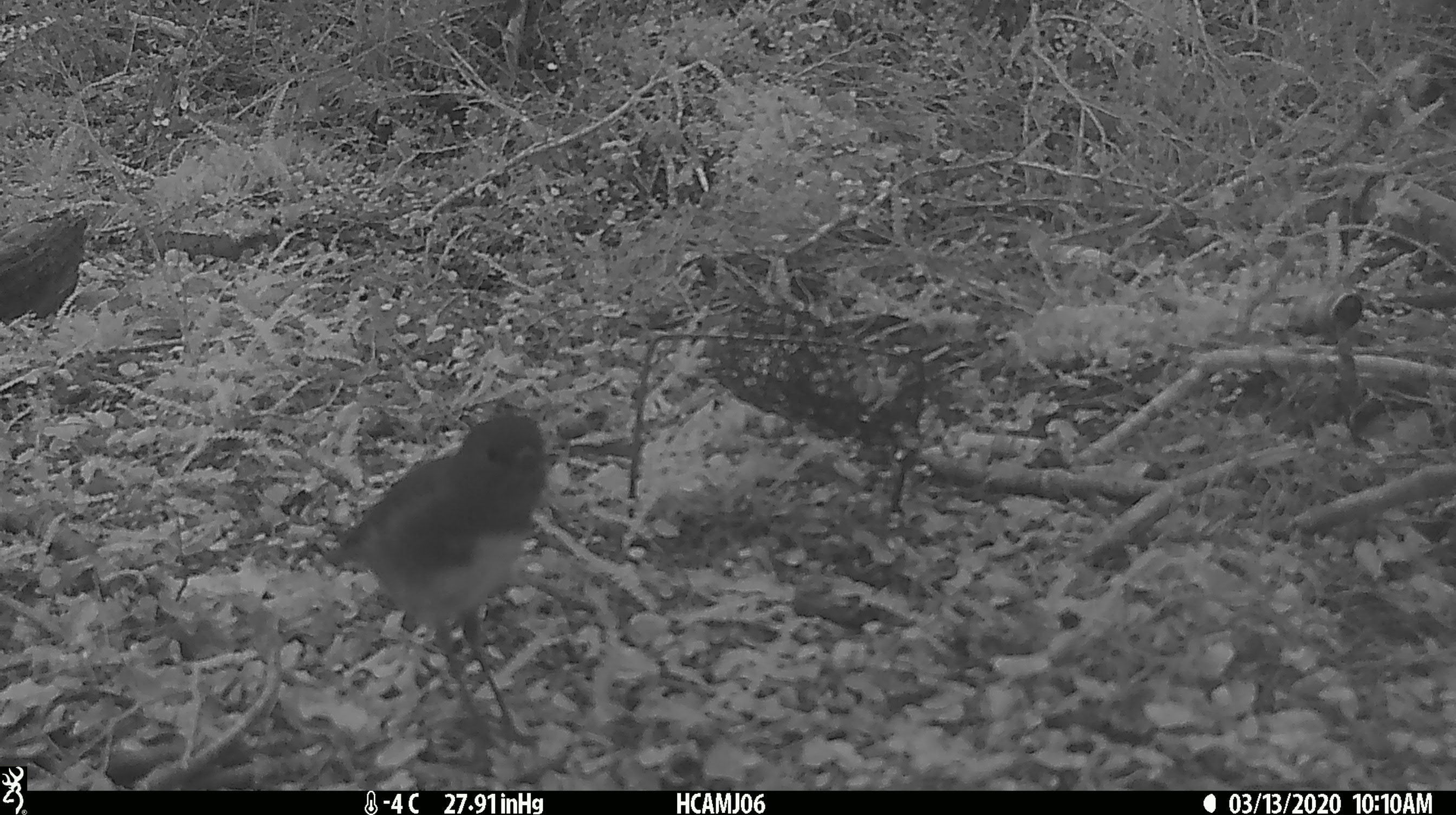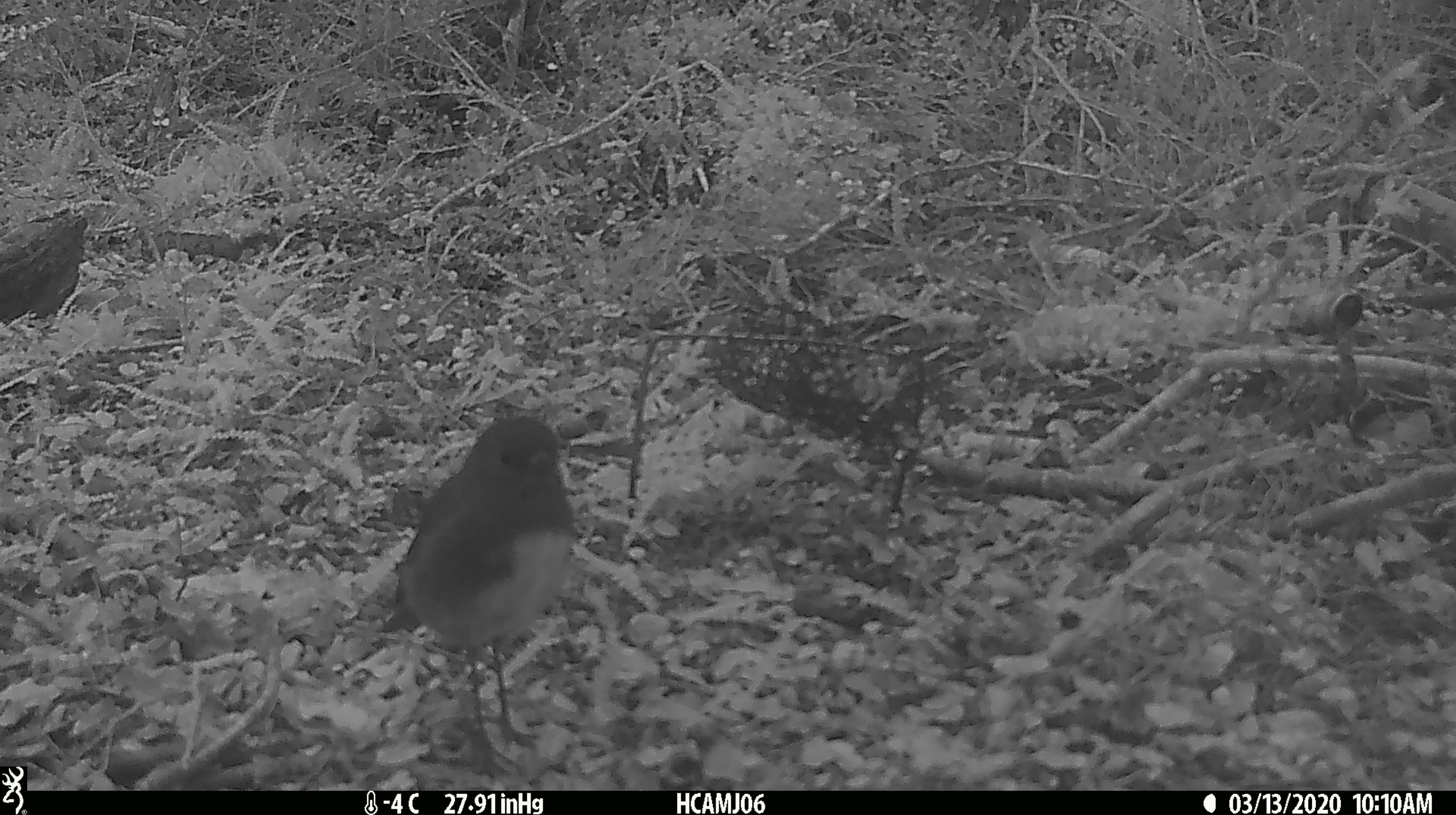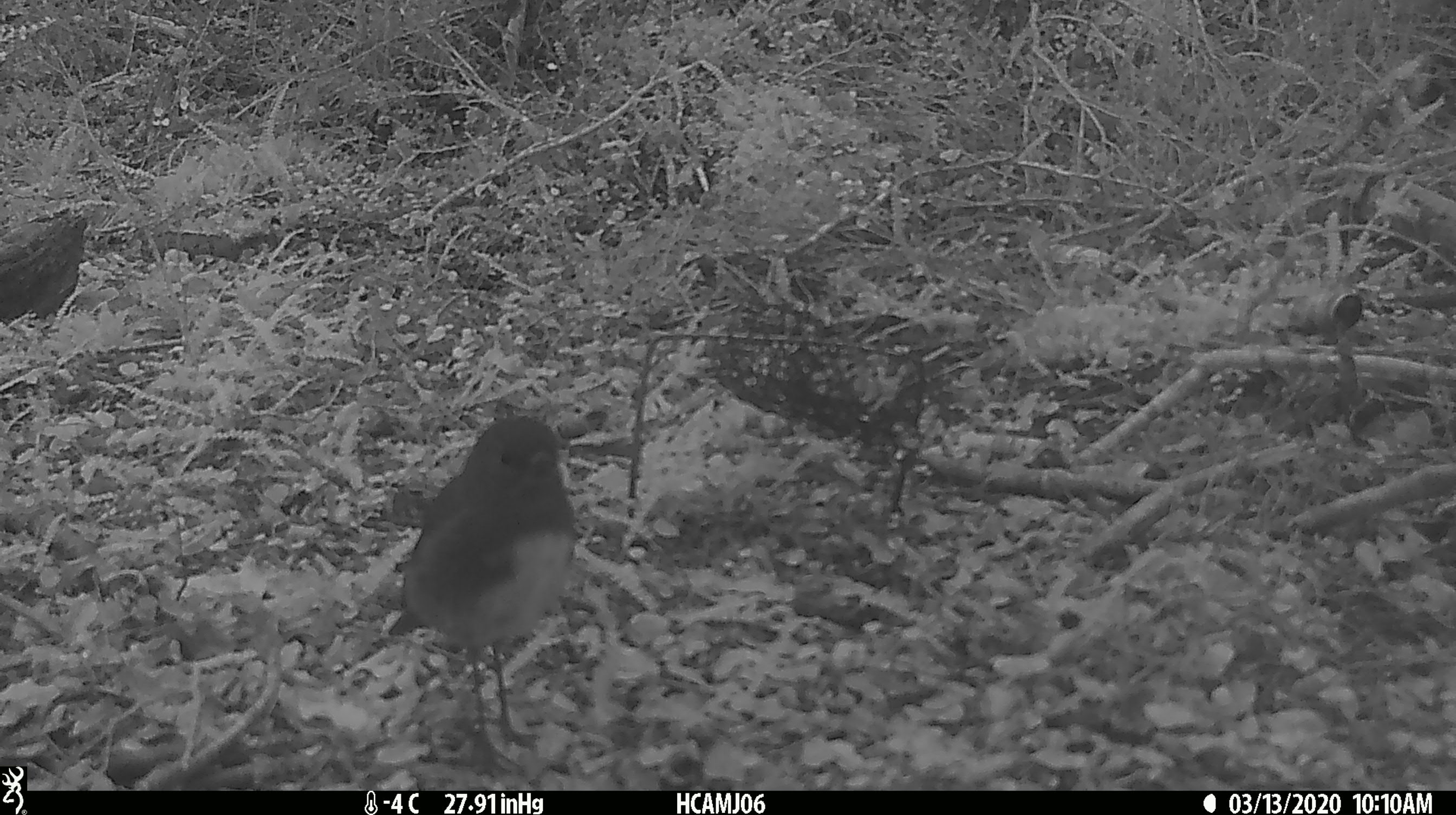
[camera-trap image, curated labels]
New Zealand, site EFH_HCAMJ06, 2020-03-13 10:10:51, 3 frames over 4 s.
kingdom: Animalia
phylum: Chordata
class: Aves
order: Passeriformes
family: Petroicidae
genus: Petroica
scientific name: Petroica australis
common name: new zealand robin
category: robin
Robin (new zealand robin) (Petroica australis).